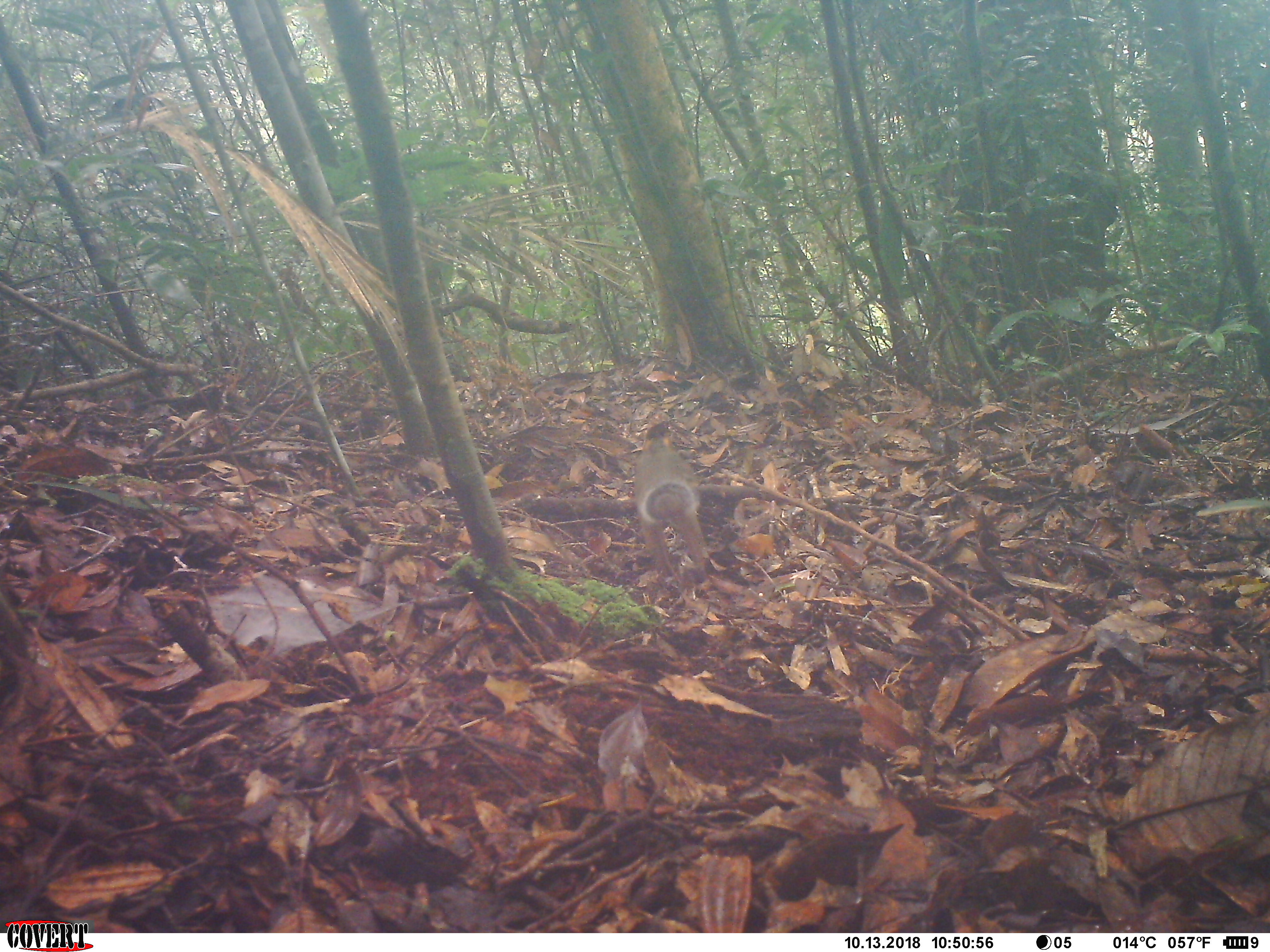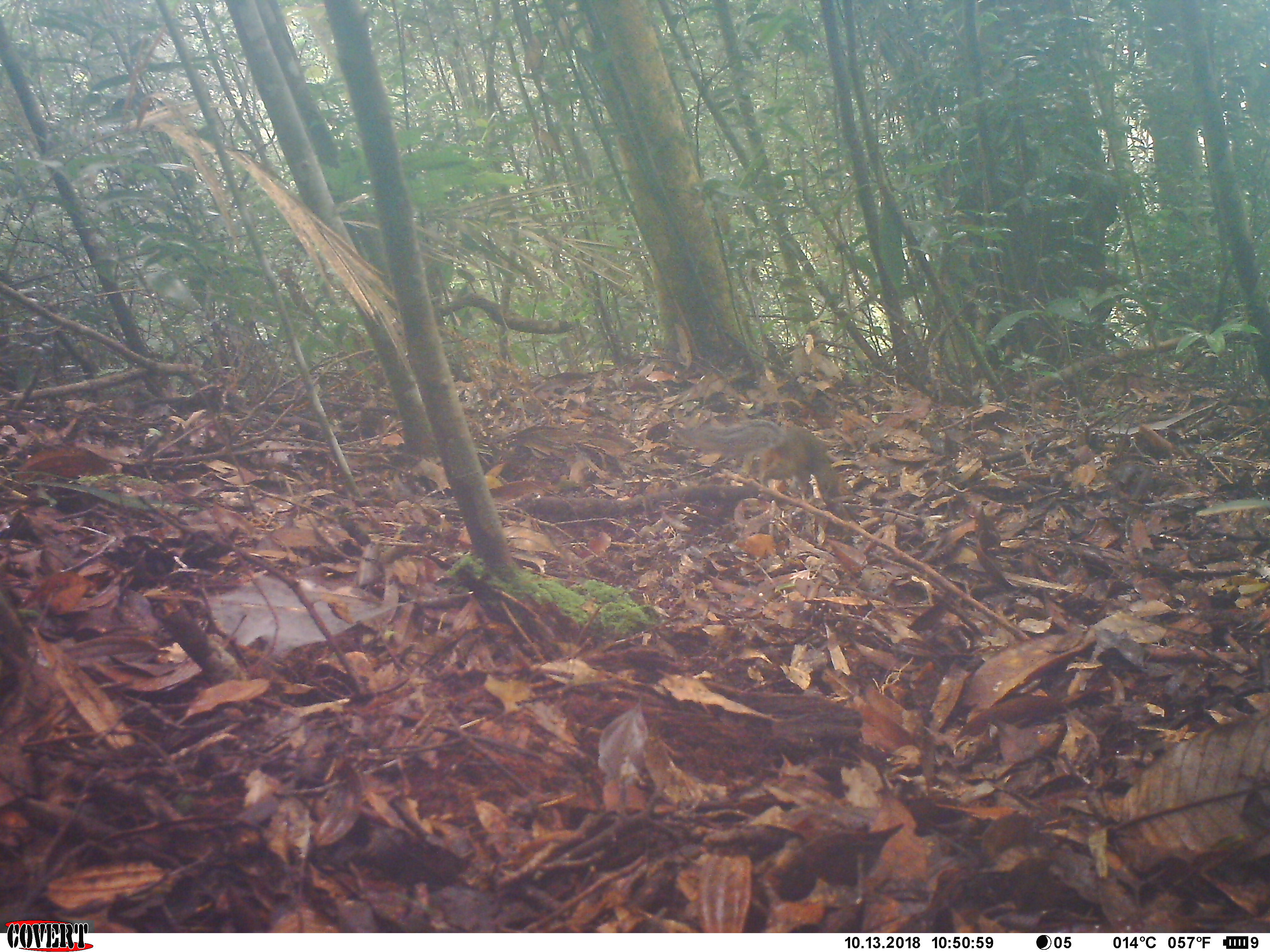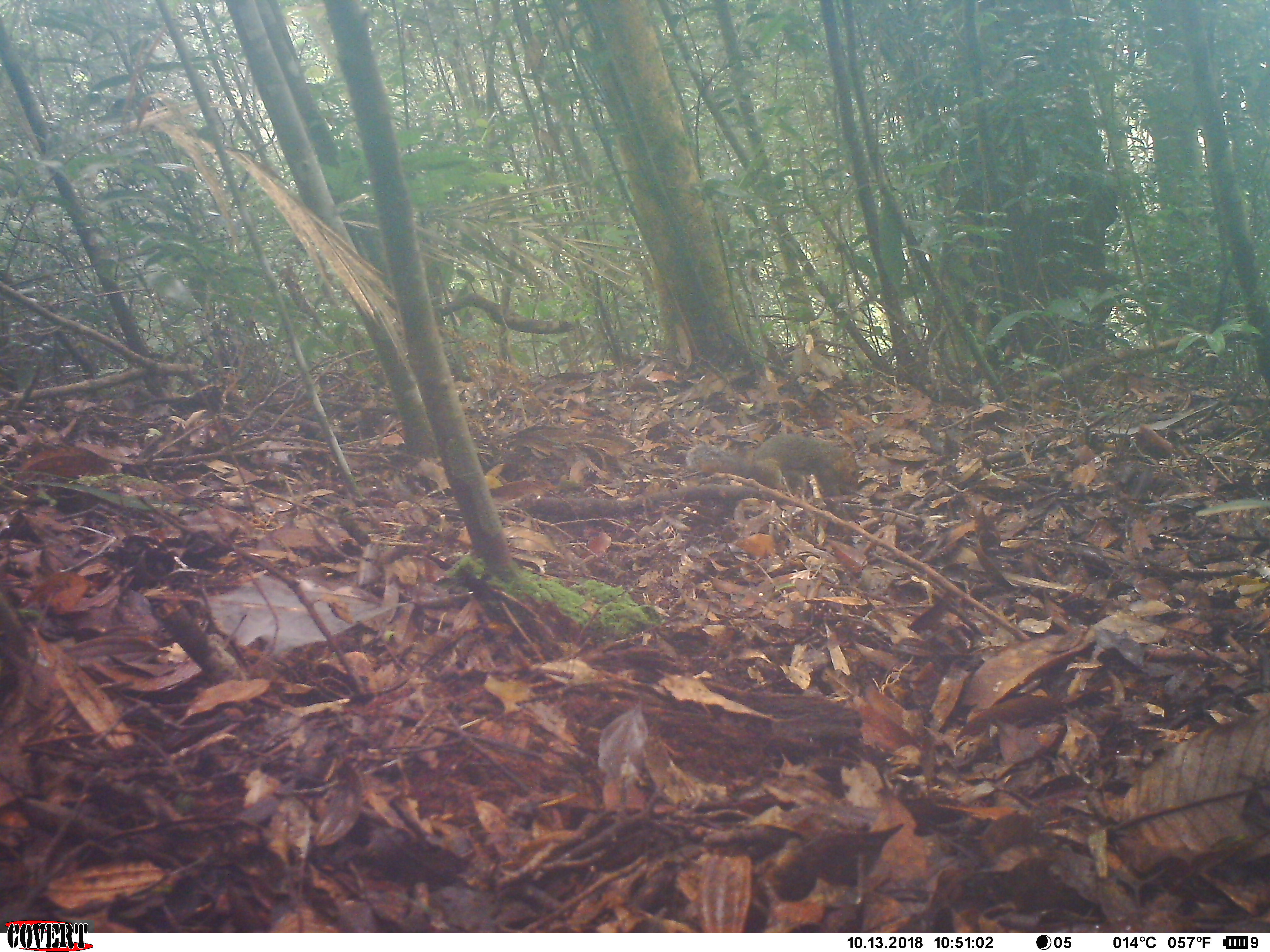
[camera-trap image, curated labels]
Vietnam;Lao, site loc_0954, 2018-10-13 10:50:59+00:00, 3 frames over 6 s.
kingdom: Animalia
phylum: Chordata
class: Mammalia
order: Rodentia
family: Sciuridae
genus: Dremomys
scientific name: Dremomys rufigenis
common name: red-cheeked squirrel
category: red cheeked squirrel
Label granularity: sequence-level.